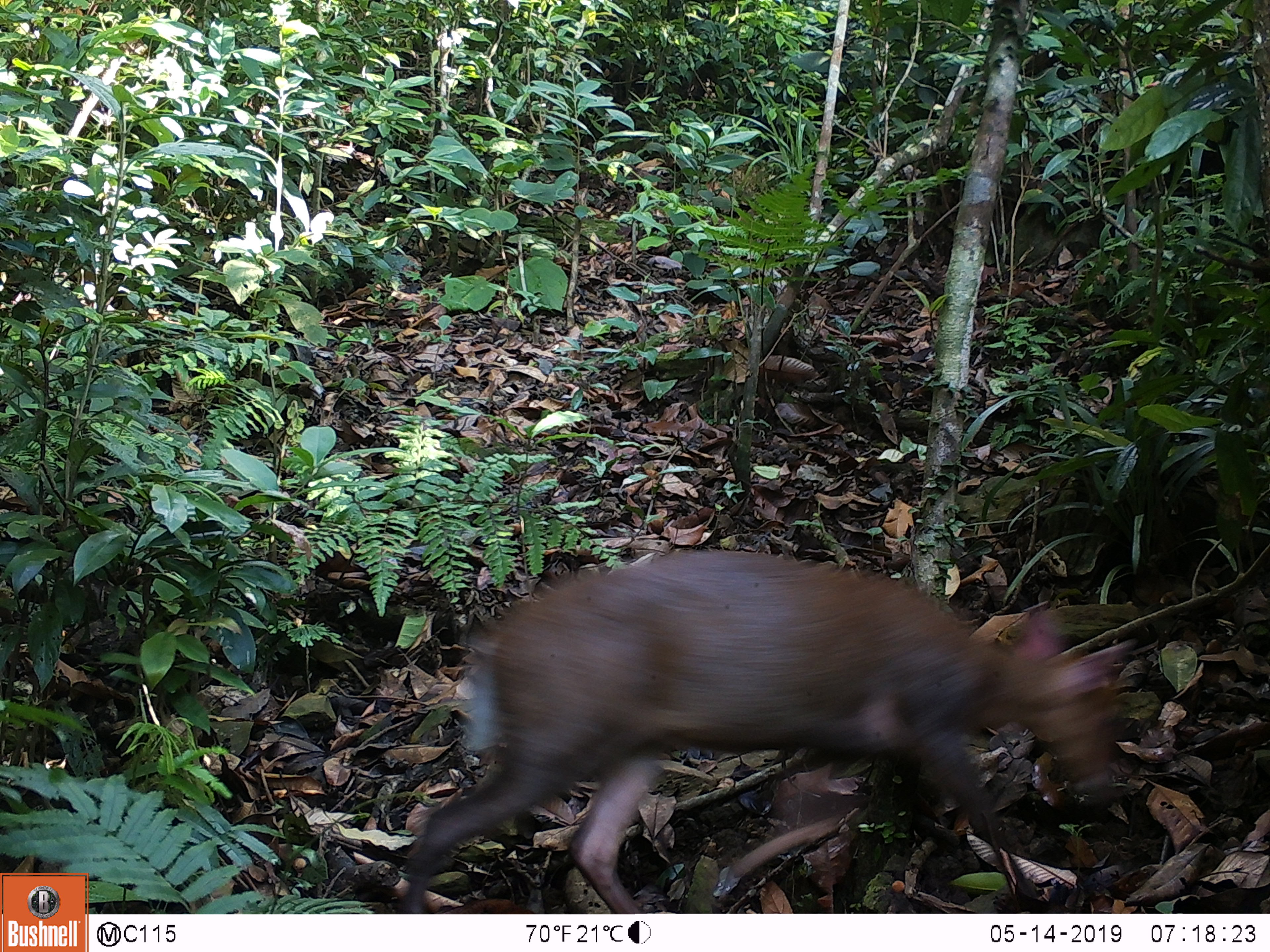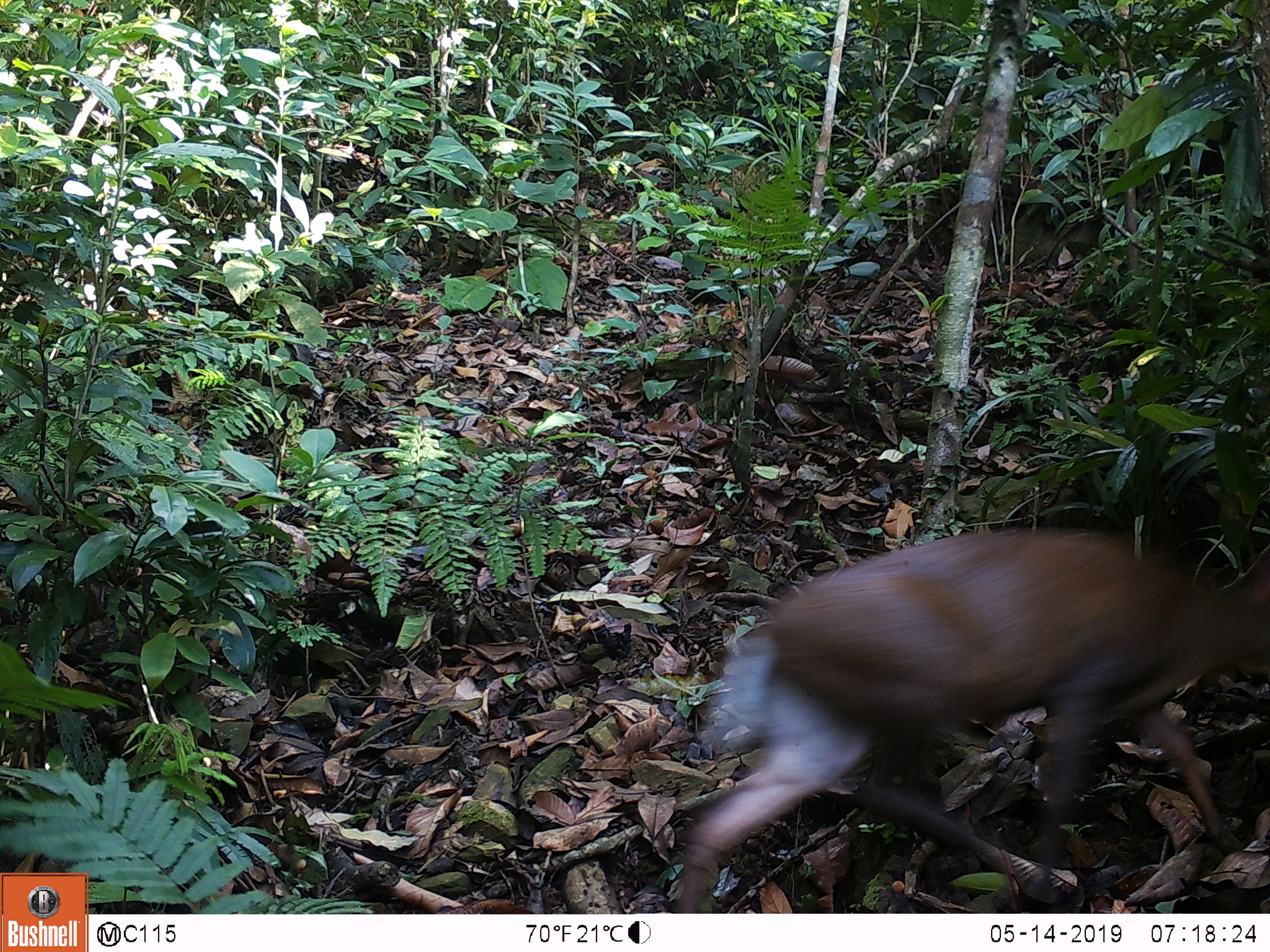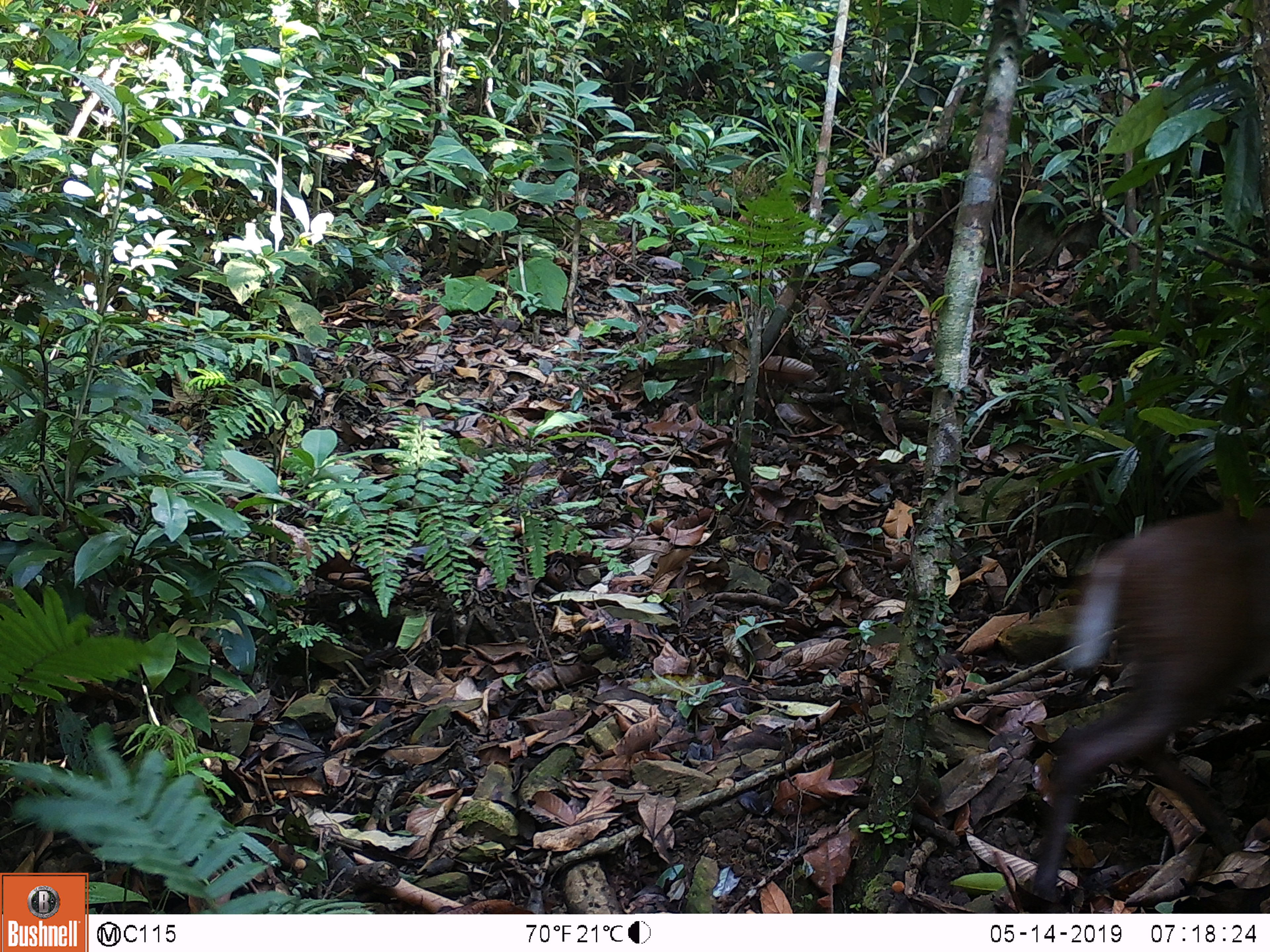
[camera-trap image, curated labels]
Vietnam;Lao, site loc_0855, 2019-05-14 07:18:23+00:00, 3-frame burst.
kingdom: Animalia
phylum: Chordata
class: Mammalia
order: Artiodactyla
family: Cervidae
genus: Muntiacus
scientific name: Muntiacus rooseveltorum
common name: roosevelt's muntjac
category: roosevelts muntjac group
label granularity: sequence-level